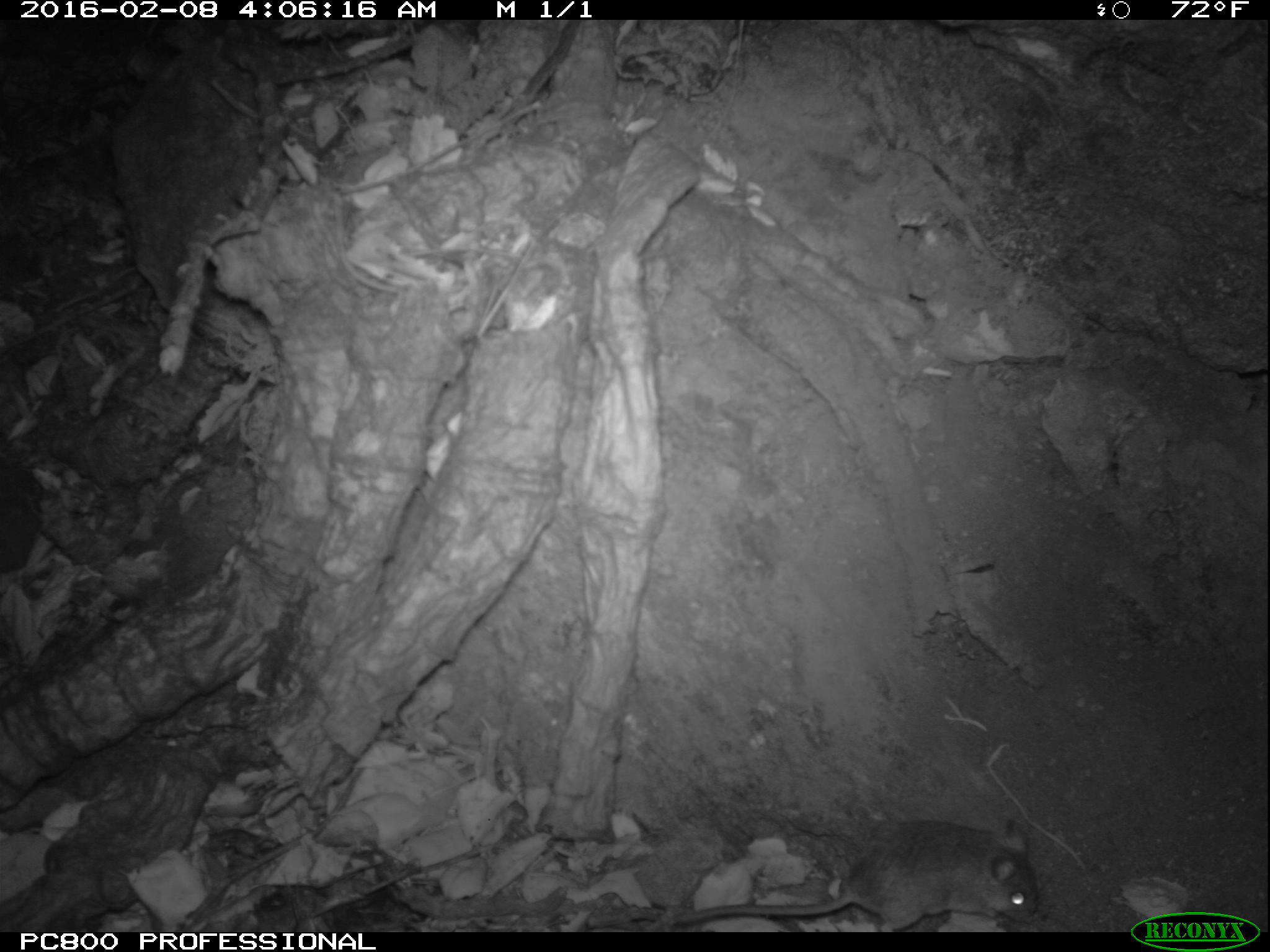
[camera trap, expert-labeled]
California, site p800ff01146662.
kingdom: Animalia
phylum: Chordata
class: Mammalia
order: Rodentia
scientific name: Rodentia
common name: rodent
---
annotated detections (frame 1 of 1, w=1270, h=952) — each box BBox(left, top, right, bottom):
rodent: BBox(670, 819, 1043, 925)